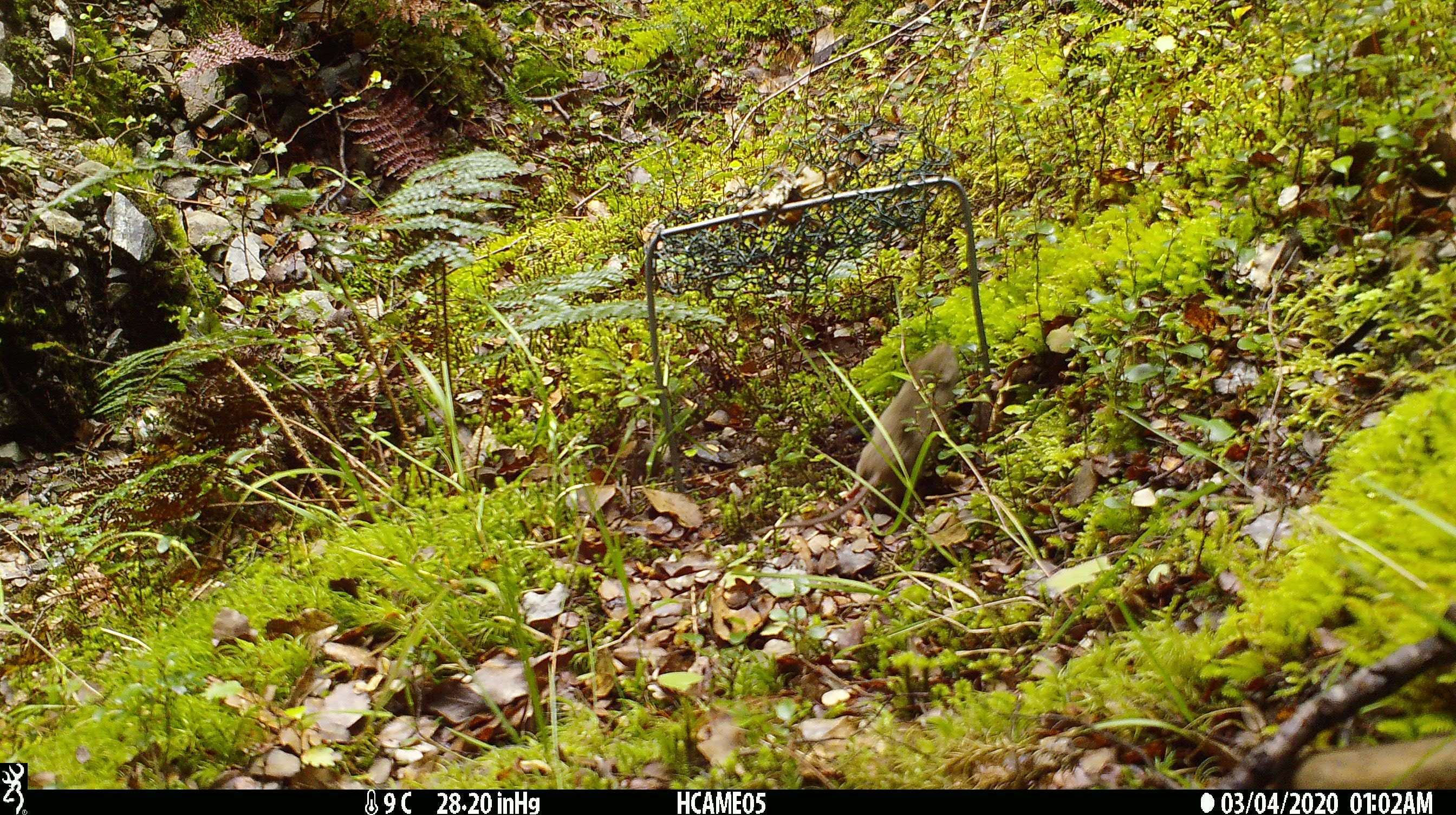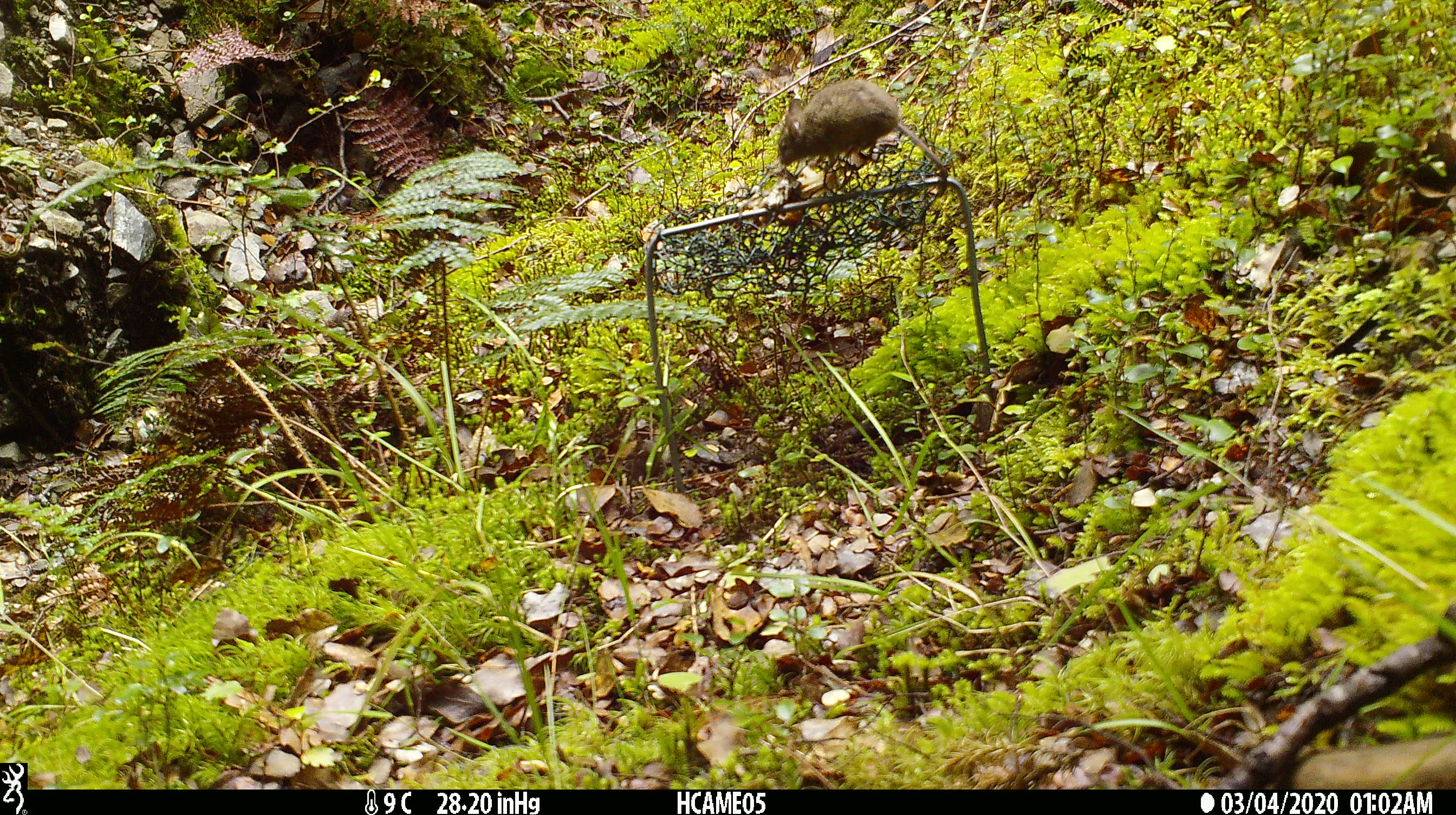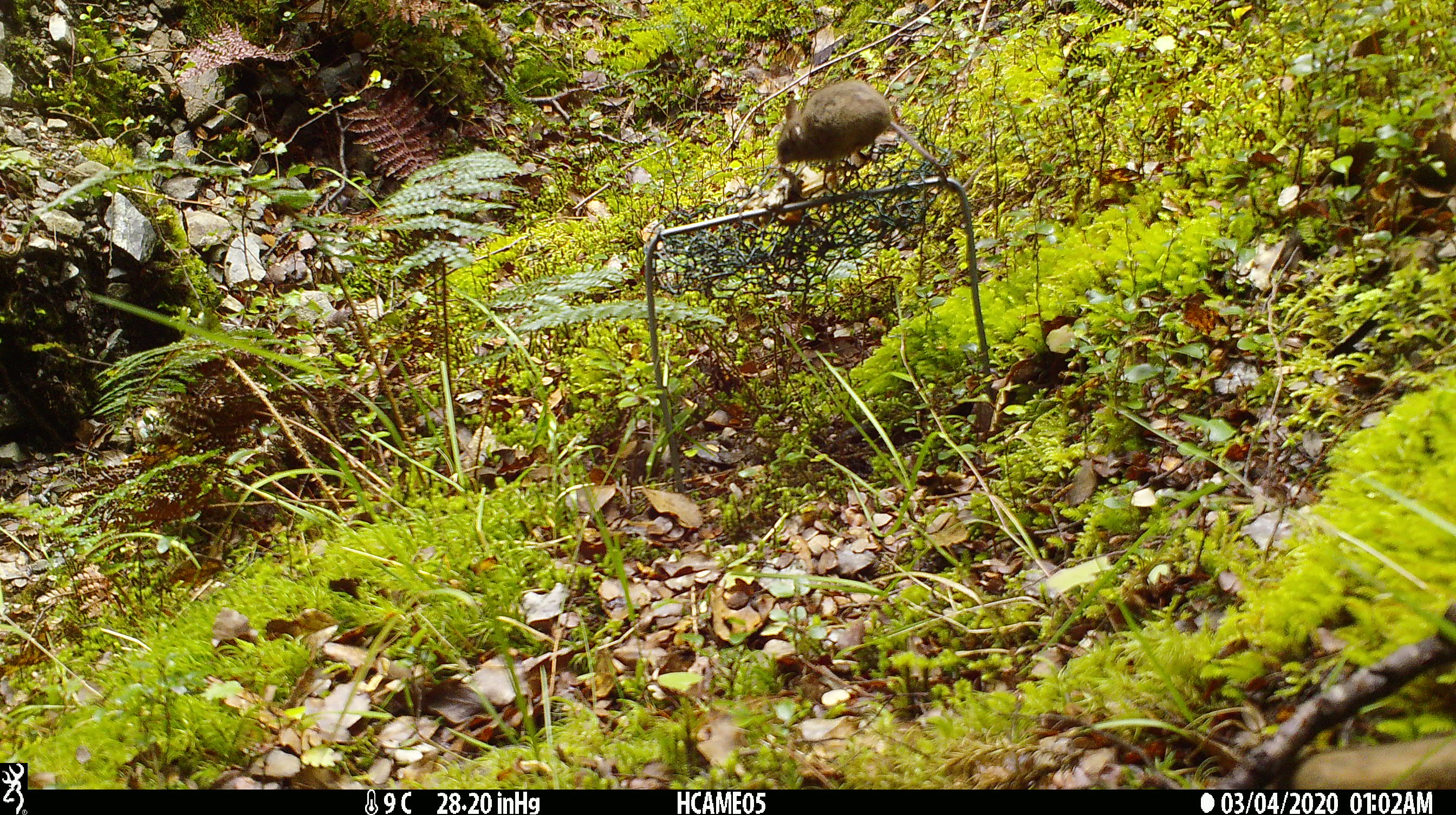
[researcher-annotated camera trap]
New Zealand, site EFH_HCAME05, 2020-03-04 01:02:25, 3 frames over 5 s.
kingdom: Animalia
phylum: Chordata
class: Mammalia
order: Rodentia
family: Muridae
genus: Mus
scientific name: Mus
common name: mouse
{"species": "mouse (Mus)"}